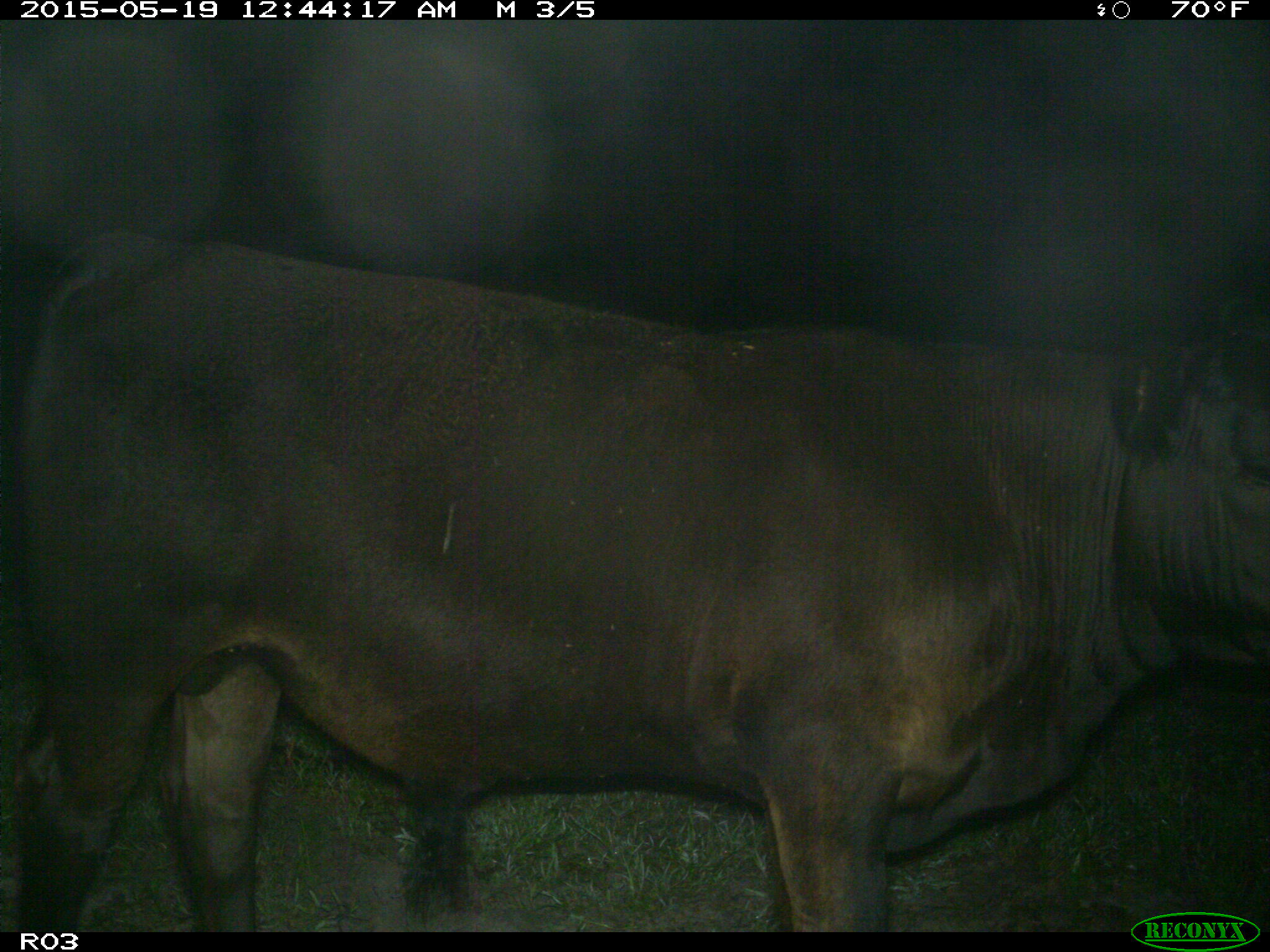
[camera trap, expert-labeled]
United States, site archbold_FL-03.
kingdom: Animalia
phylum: Chordata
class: Mammalia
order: Artiodactyla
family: Bovidae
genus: Bos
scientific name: Bos taurus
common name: domestic cow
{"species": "Bos taurus (domestic cow)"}